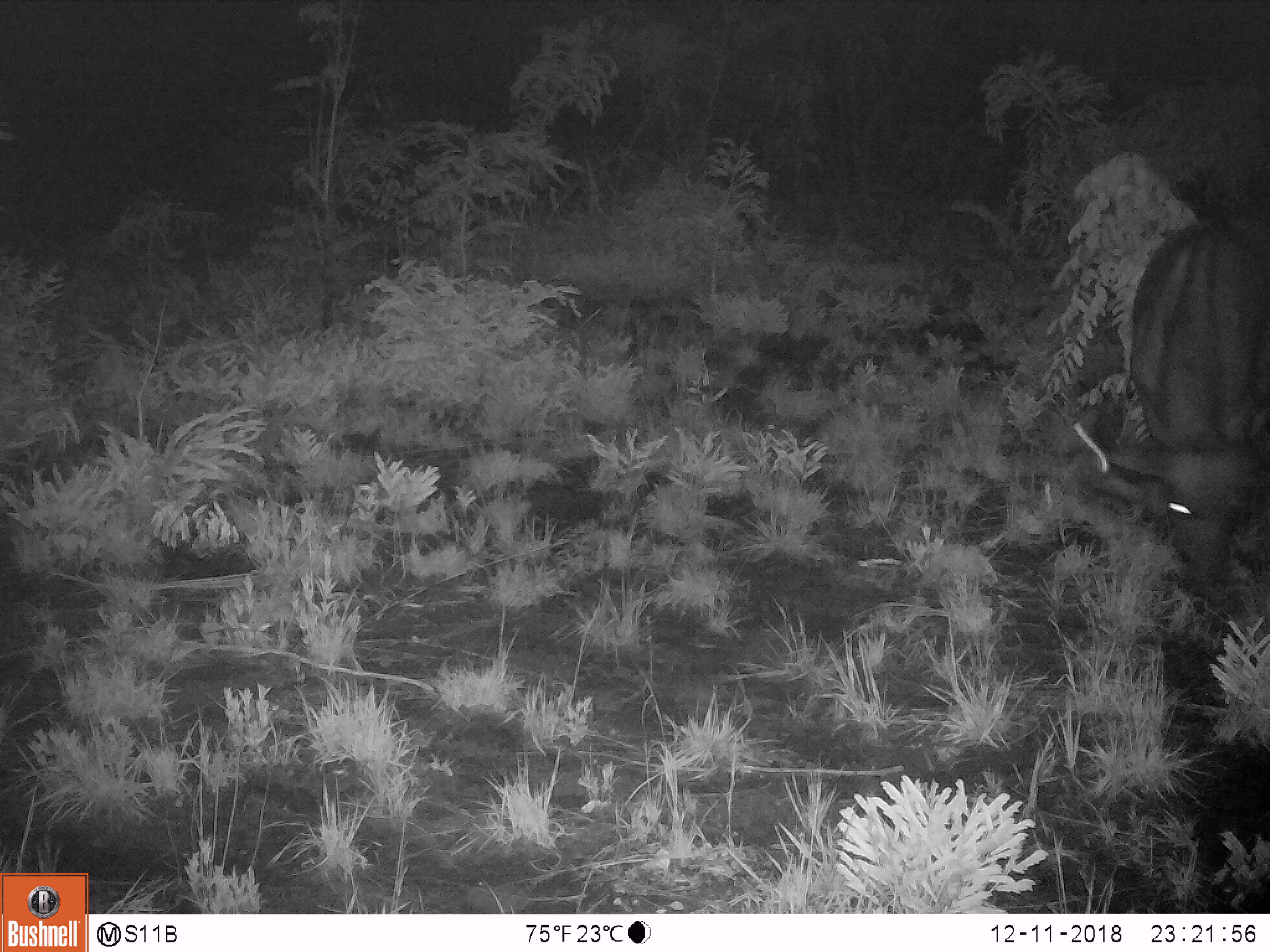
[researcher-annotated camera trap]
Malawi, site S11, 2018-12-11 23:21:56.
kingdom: Animalia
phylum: Chordata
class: Mammalia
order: Artiodactyla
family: Bovidae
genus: Syncerus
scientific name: Syncerus caffer caffer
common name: cape buffalo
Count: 1.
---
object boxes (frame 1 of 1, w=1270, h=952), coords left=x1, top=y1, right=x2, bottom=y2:
cape buffalo: left=1074, top=204, right=1270, bottom=615